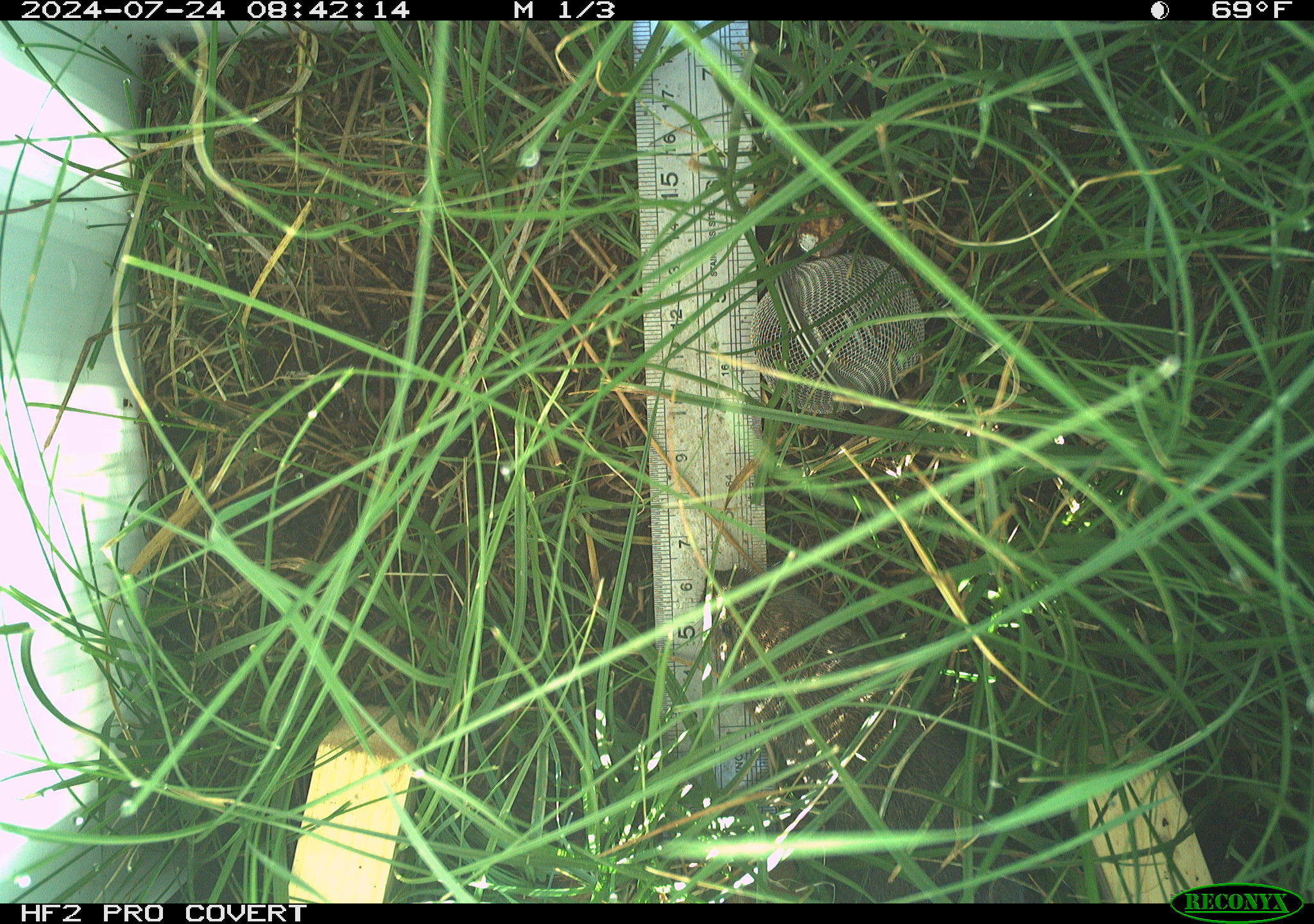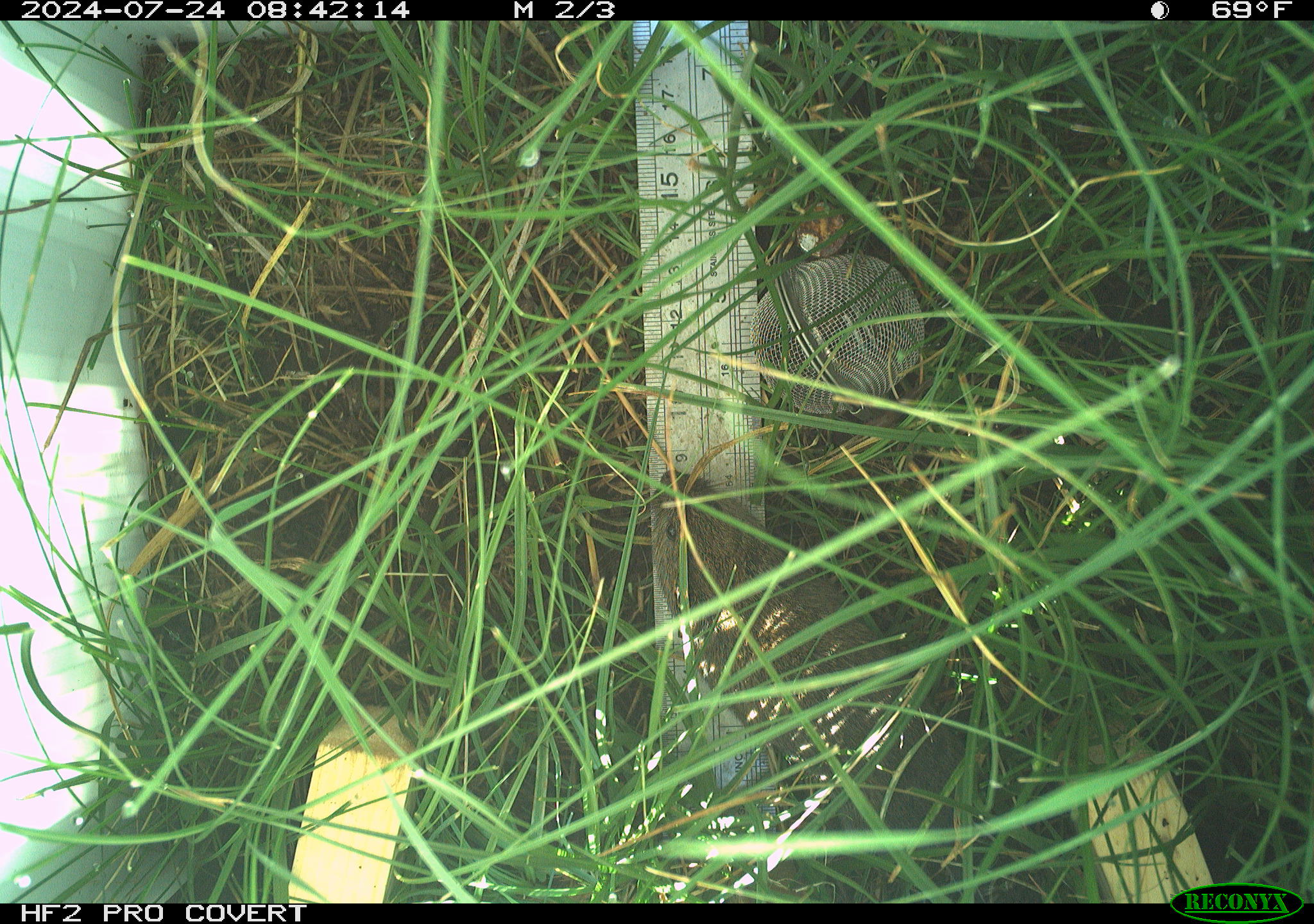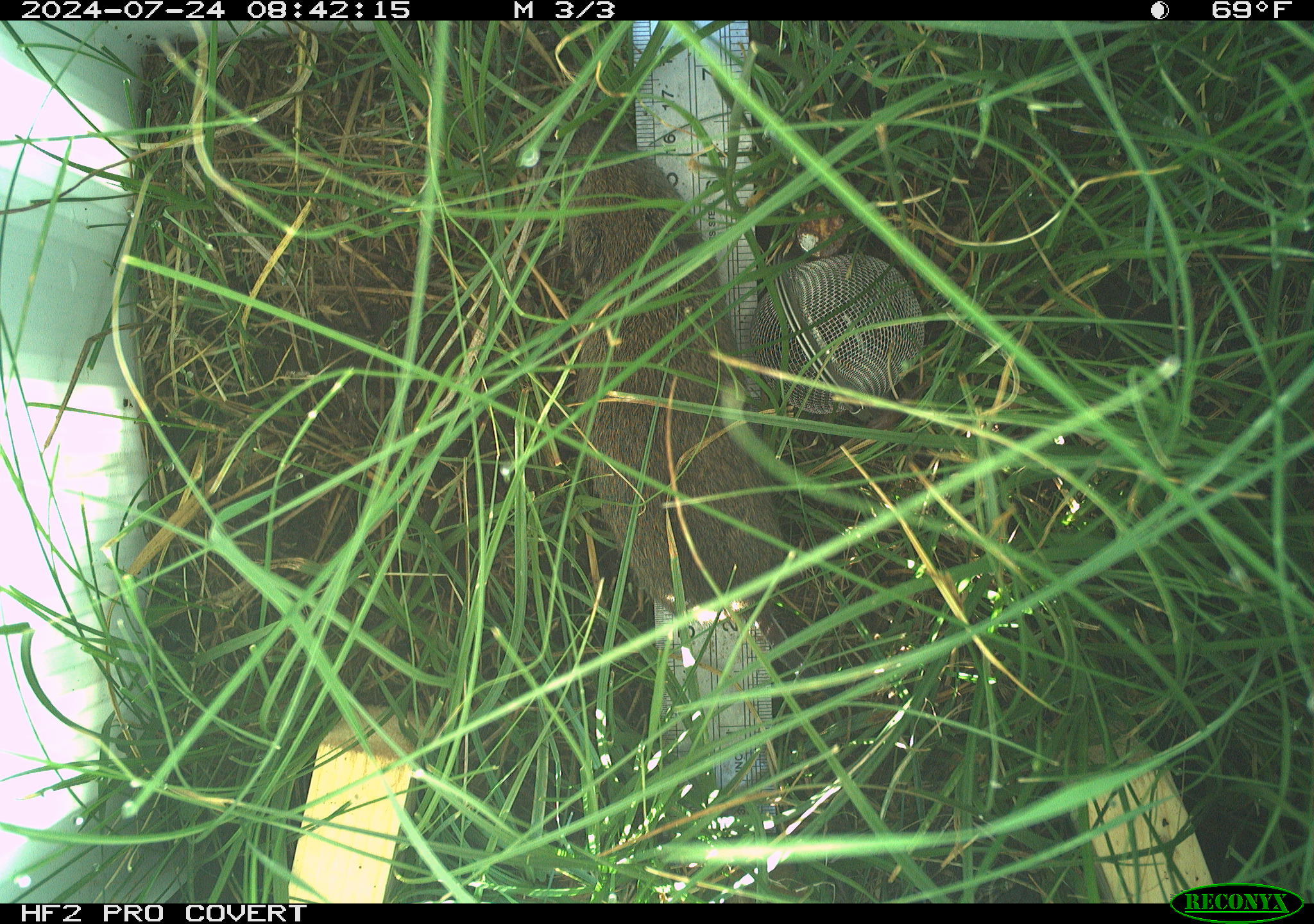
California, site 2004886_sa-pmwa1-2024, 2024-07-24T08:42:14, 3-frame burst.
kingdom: Animalia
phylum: Chordata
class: Mammalia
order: Rodentia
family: Cricetidae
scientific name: Arvicolinae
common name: voles, lemmings, and muskrats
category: arvicolinae subfamily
Arvicolinae subfamily (voles, lemmings, and muskrats) (Arvicolinae).